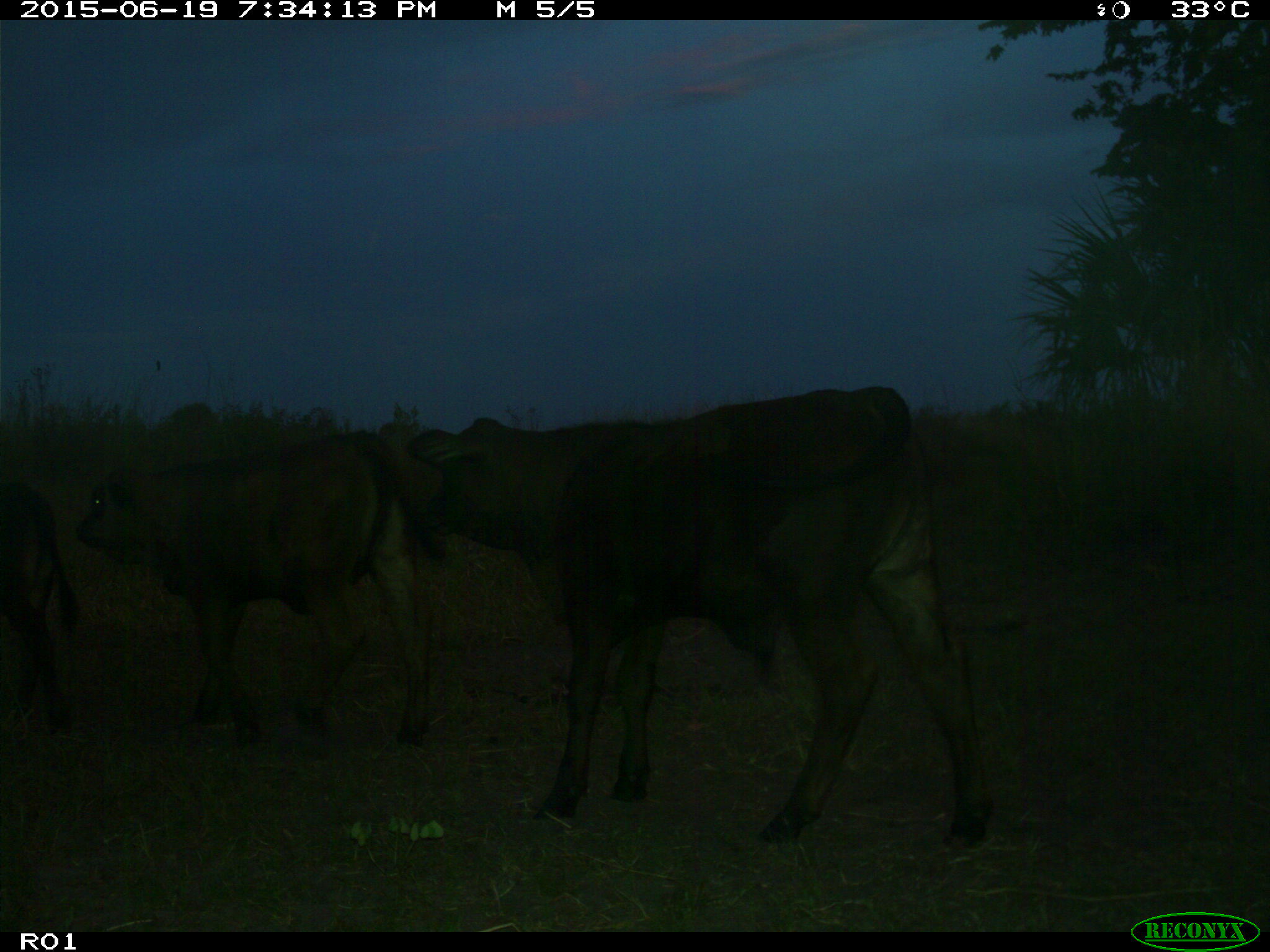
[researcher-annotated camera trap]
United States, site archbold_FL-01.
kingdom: Animalia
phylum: Chordata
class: Mammalia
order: Artiodactyla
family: Bovidae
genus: Bos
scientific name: Bos taurus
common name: domestic cow